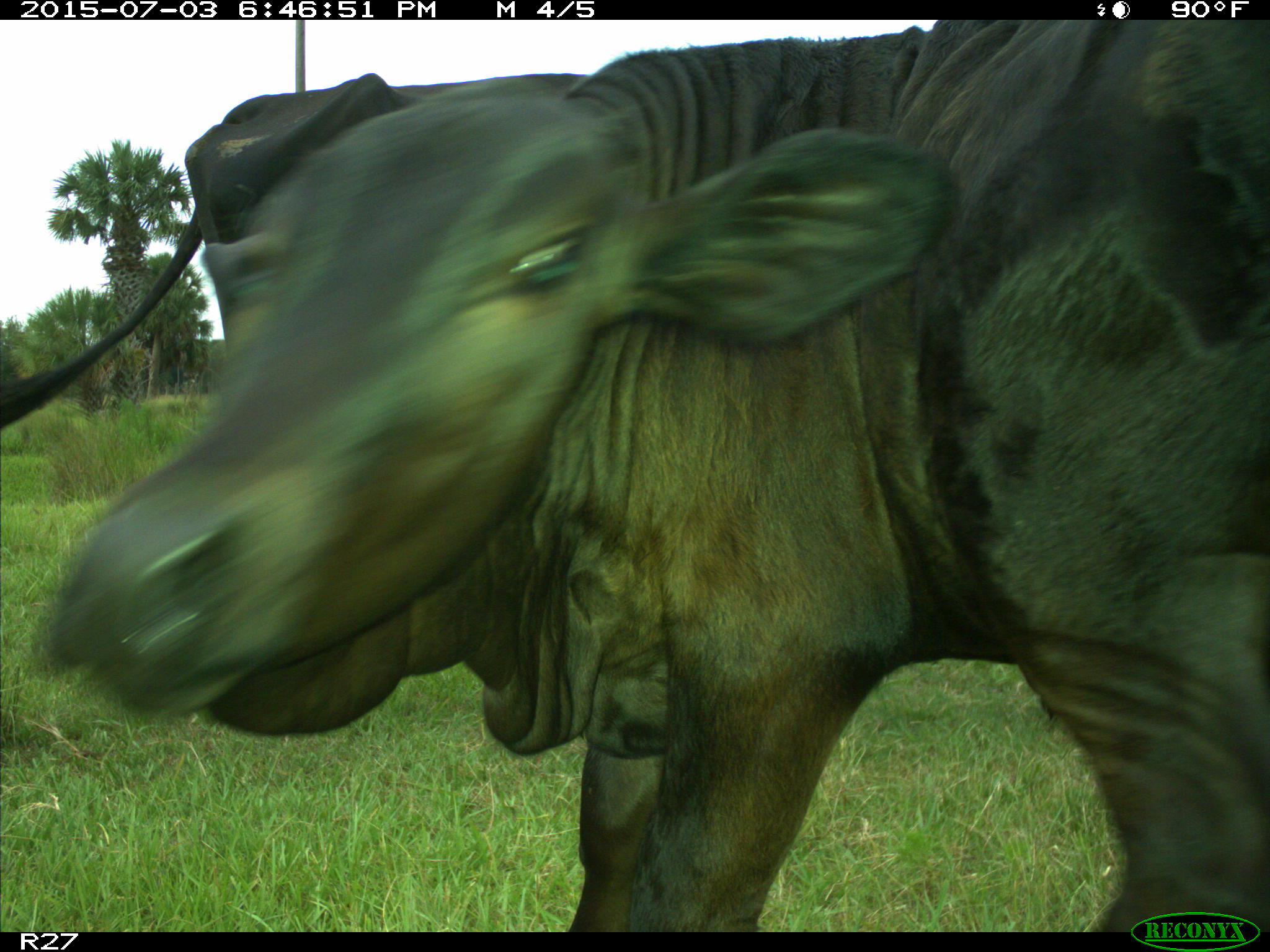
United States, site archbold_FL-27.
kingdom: Animalia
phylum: Chordata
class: Mammalia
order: Artiodactyla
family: Bovidae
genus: Bos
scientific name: Bos taurus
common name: domestic cow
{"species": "Bos taurus (domestic cow)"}